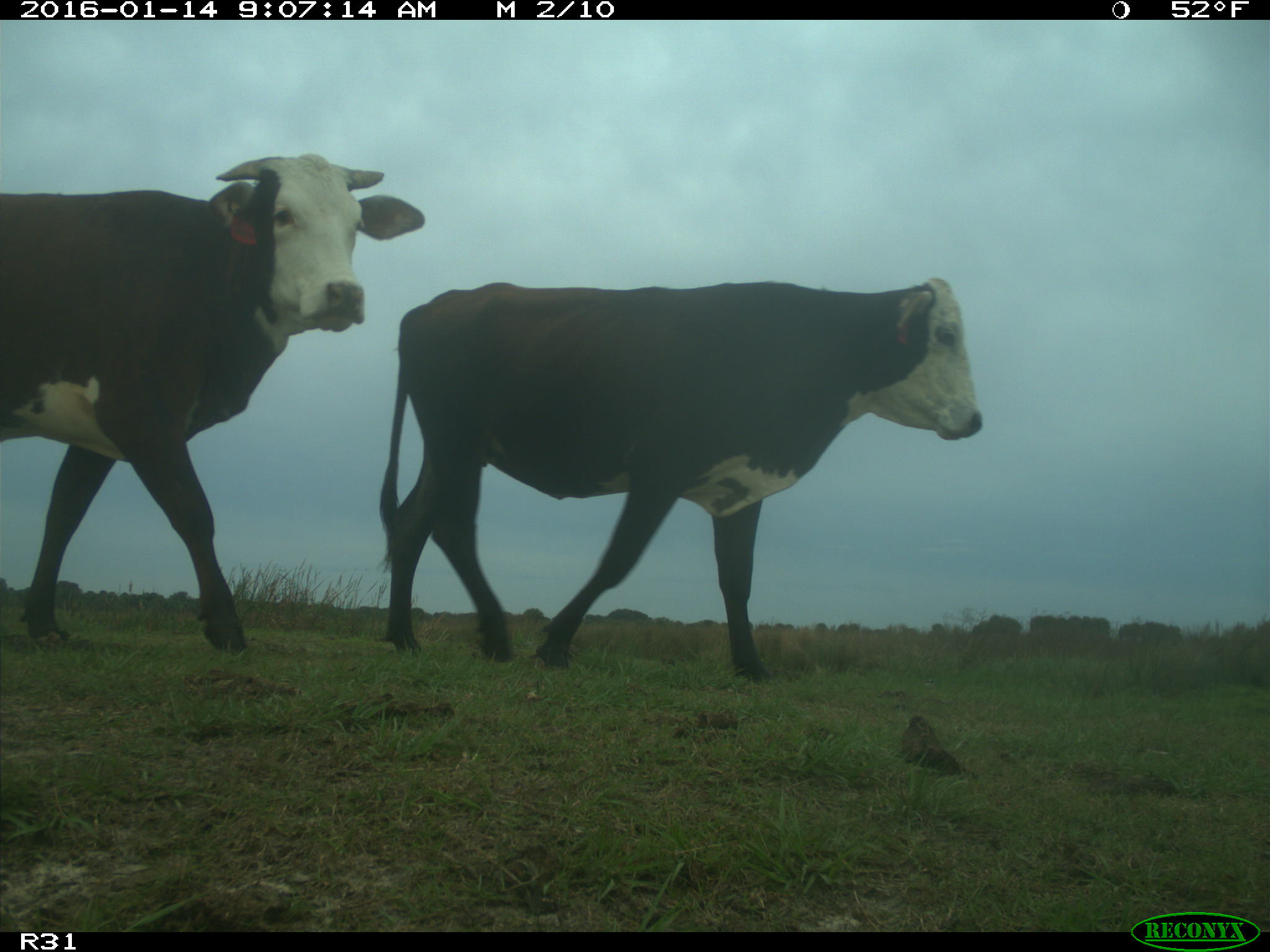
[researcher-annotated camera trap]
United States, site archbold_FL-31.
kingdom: Animalia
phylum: Chordata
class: Mammalia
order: Artiodactyla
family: Bovidae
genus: Bos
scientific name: Bos taurus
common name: domestic cow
Bos taurus (domestic cow).